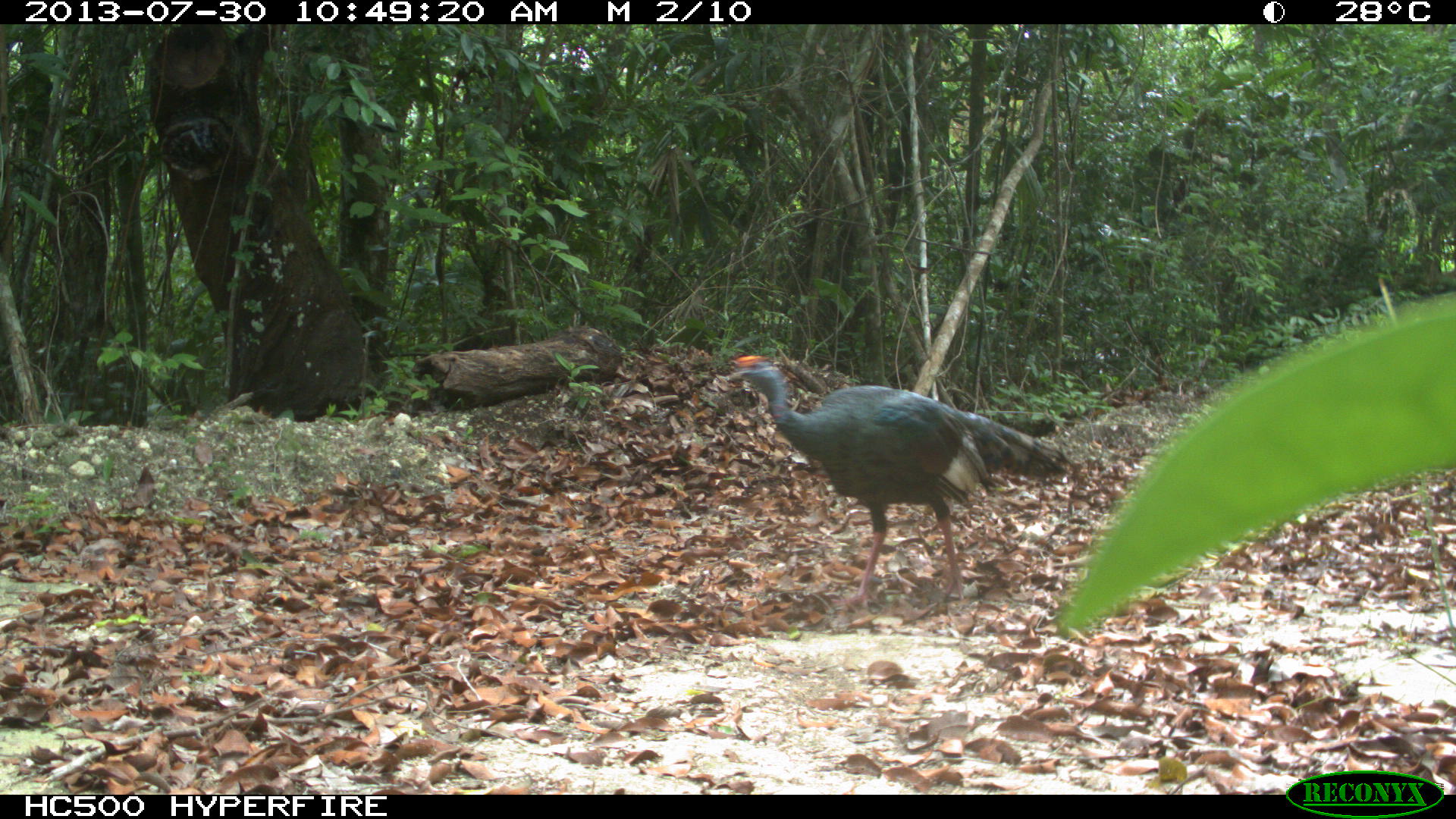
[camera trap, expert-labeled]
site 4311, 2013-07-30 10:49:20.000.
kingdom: Animalia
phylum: Chordata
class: Aves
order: Galliformes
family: Phasianidae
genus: Meleagris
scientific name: Meleagris ocellata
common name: ocellated turkey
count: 3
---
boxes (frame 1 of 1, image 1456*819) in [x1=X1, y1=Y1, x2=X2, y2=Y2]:
meleagris ocellata: [x1=727, y1=354, x2=1069, y2=608]